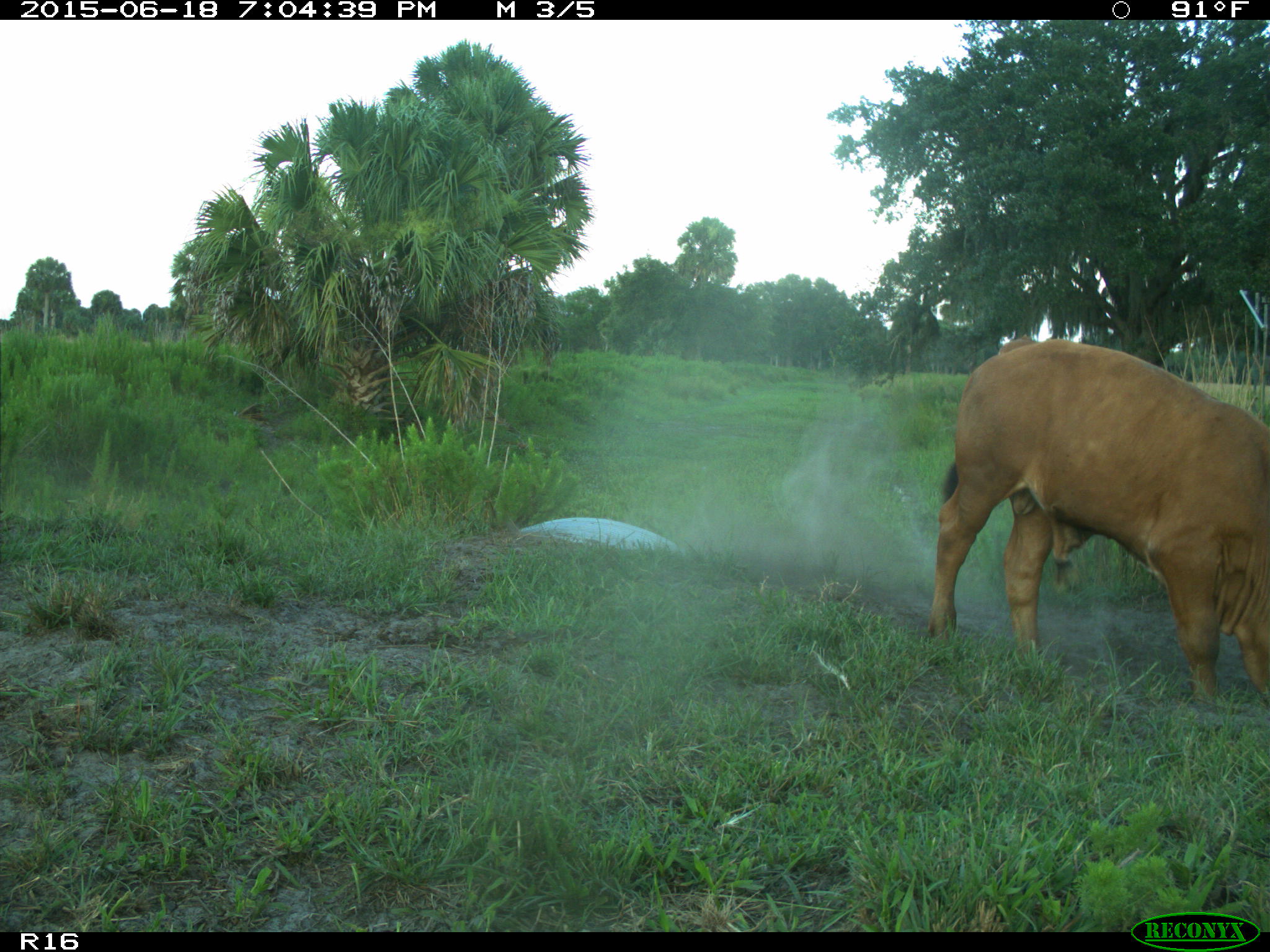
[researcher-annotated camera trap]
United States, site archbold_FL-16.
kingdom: Animalia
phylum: Chordata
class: Mammalia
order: Artiodactyla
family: Bovidae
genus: Bos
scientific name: Bos taurus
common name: domestic cow